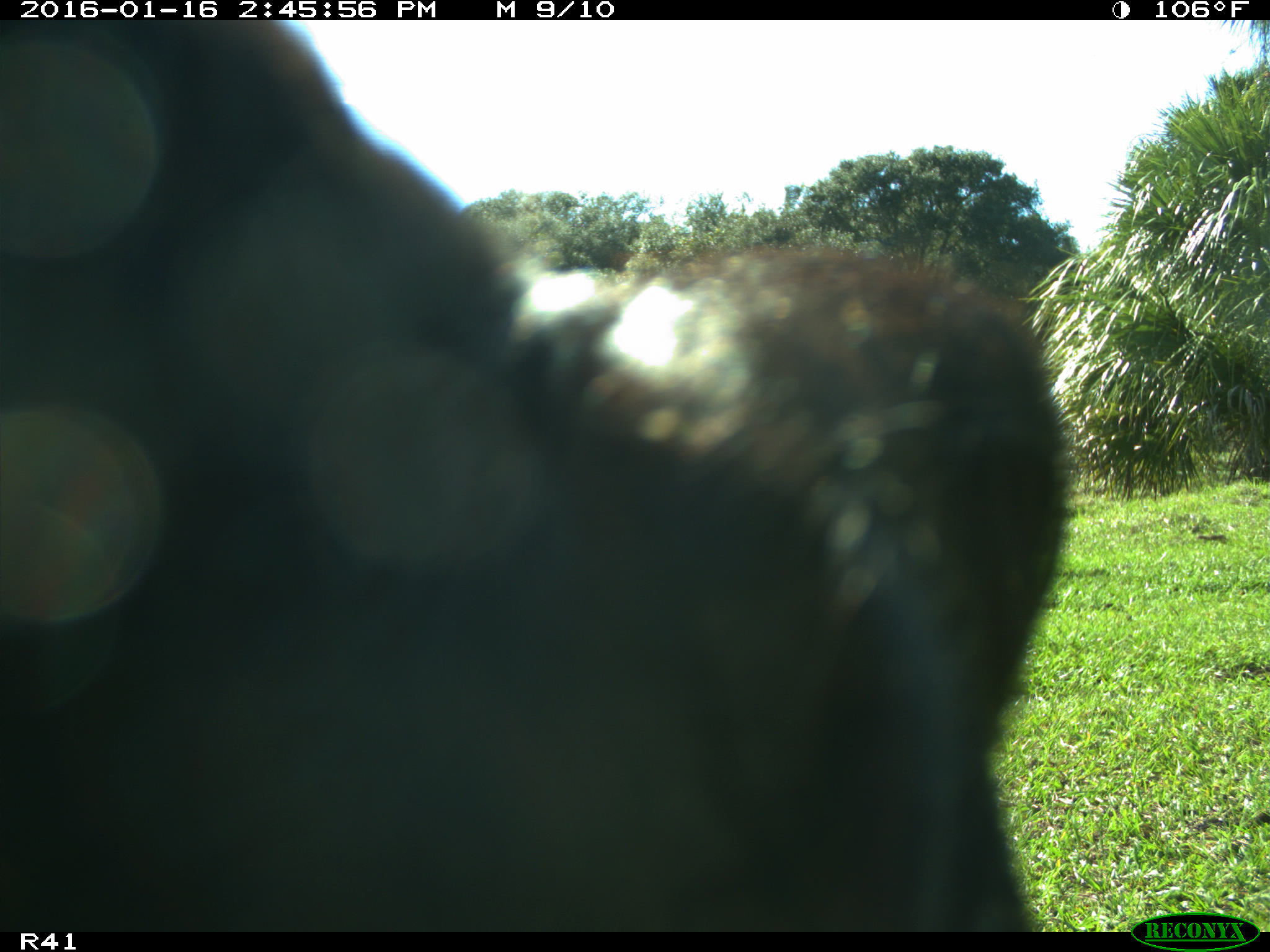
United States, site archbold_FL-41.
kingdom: Animalia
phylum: Chordata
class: Mammalia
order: Artiodactyla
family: Bovidae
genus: Bos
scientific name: Bos taurus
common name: domestic cow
Bos taurus (domestic cow).